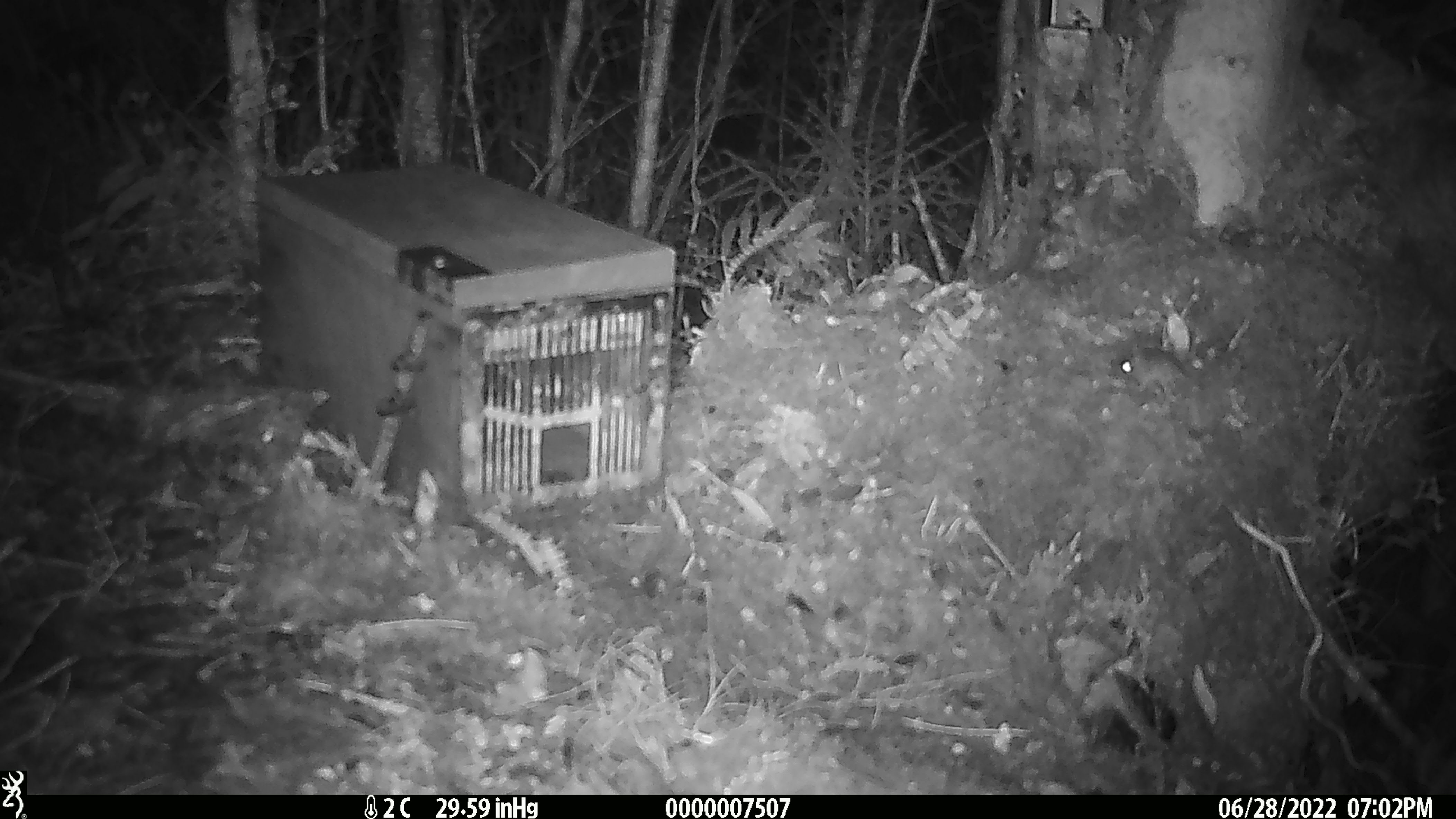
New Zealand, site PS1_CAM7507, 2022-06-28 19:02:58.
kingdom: Animalia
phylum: Chordata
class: Mammalia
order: Rodentia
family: Muridae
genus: Mus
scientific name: Mus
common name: mouse